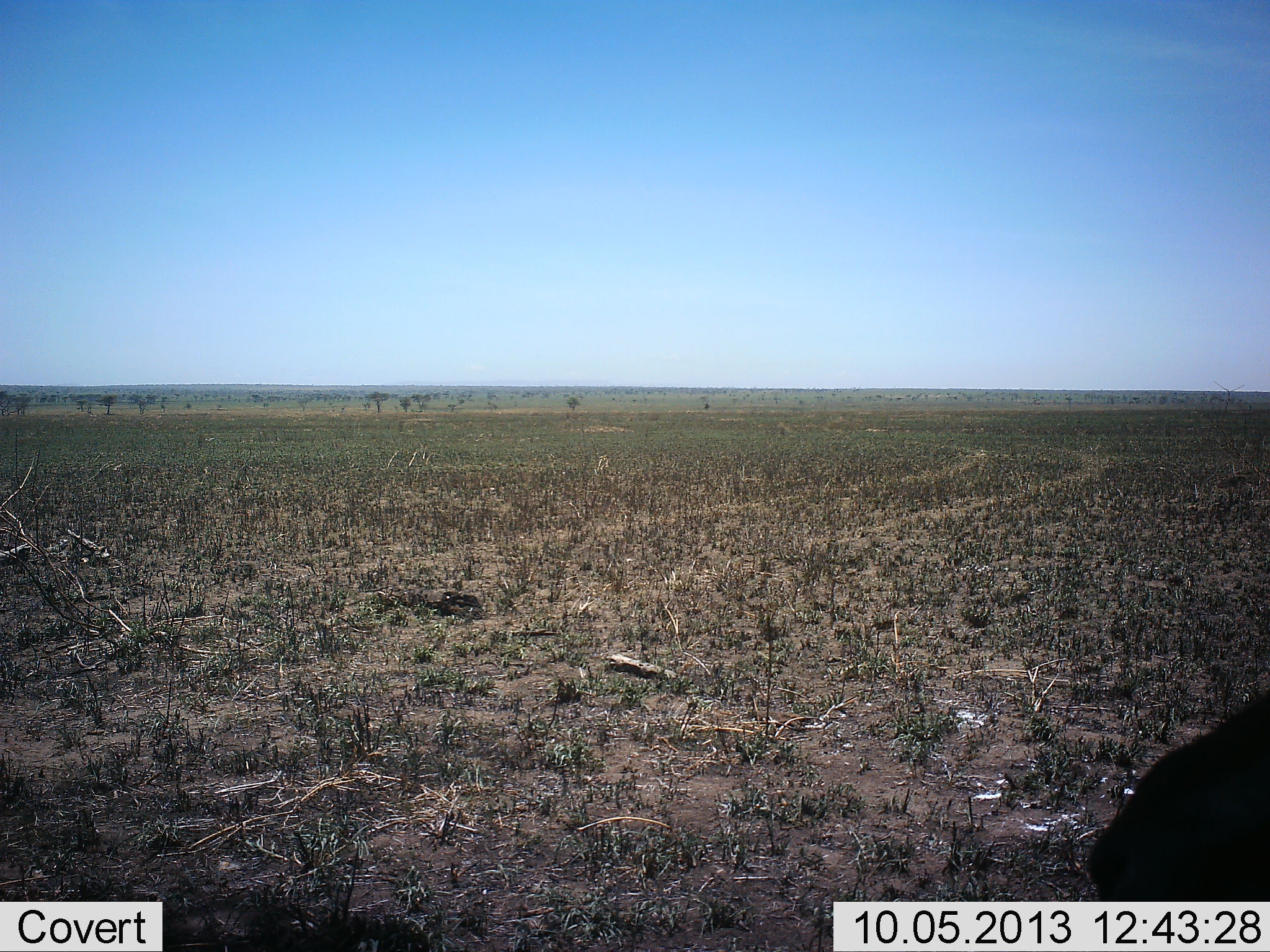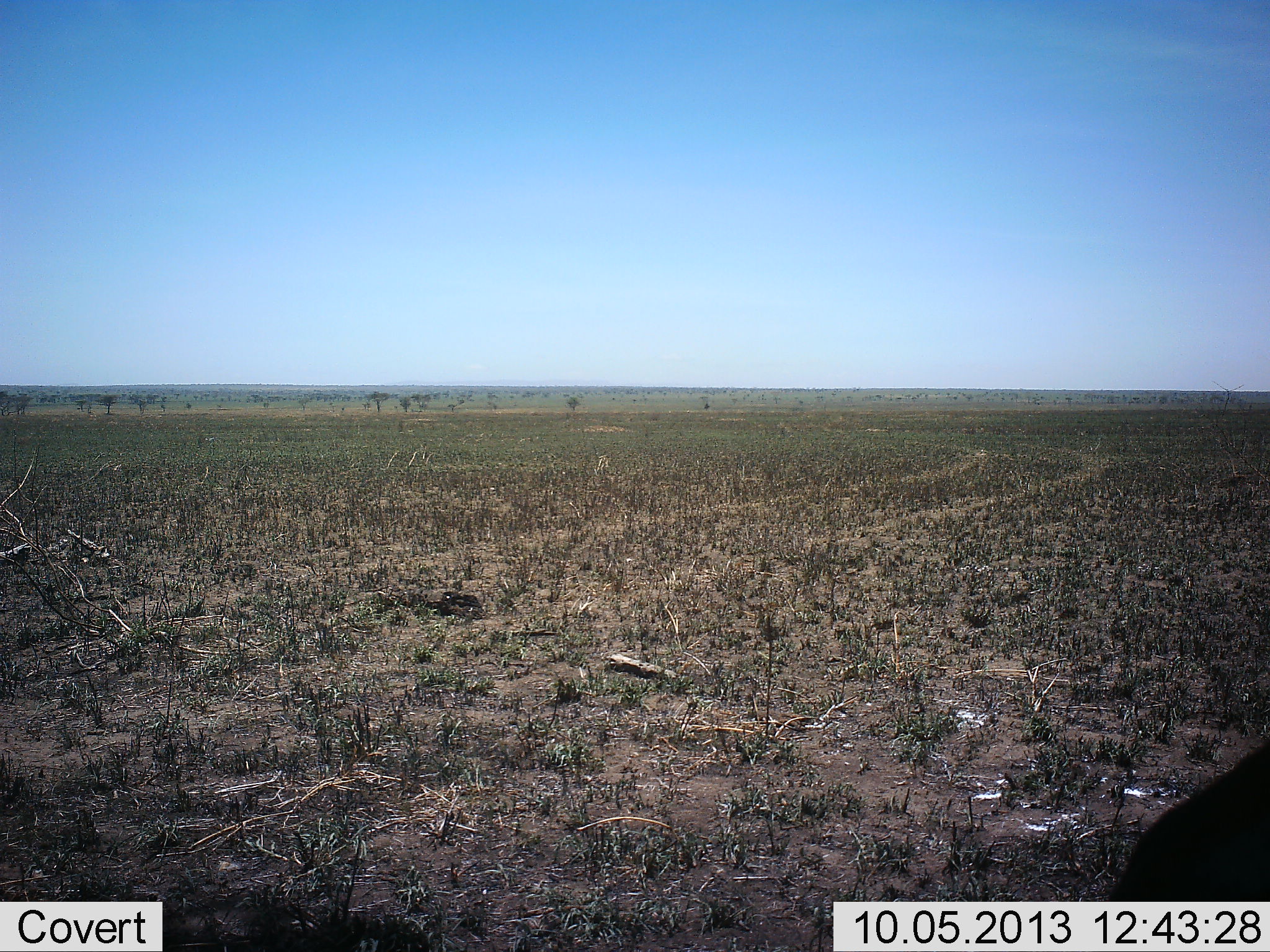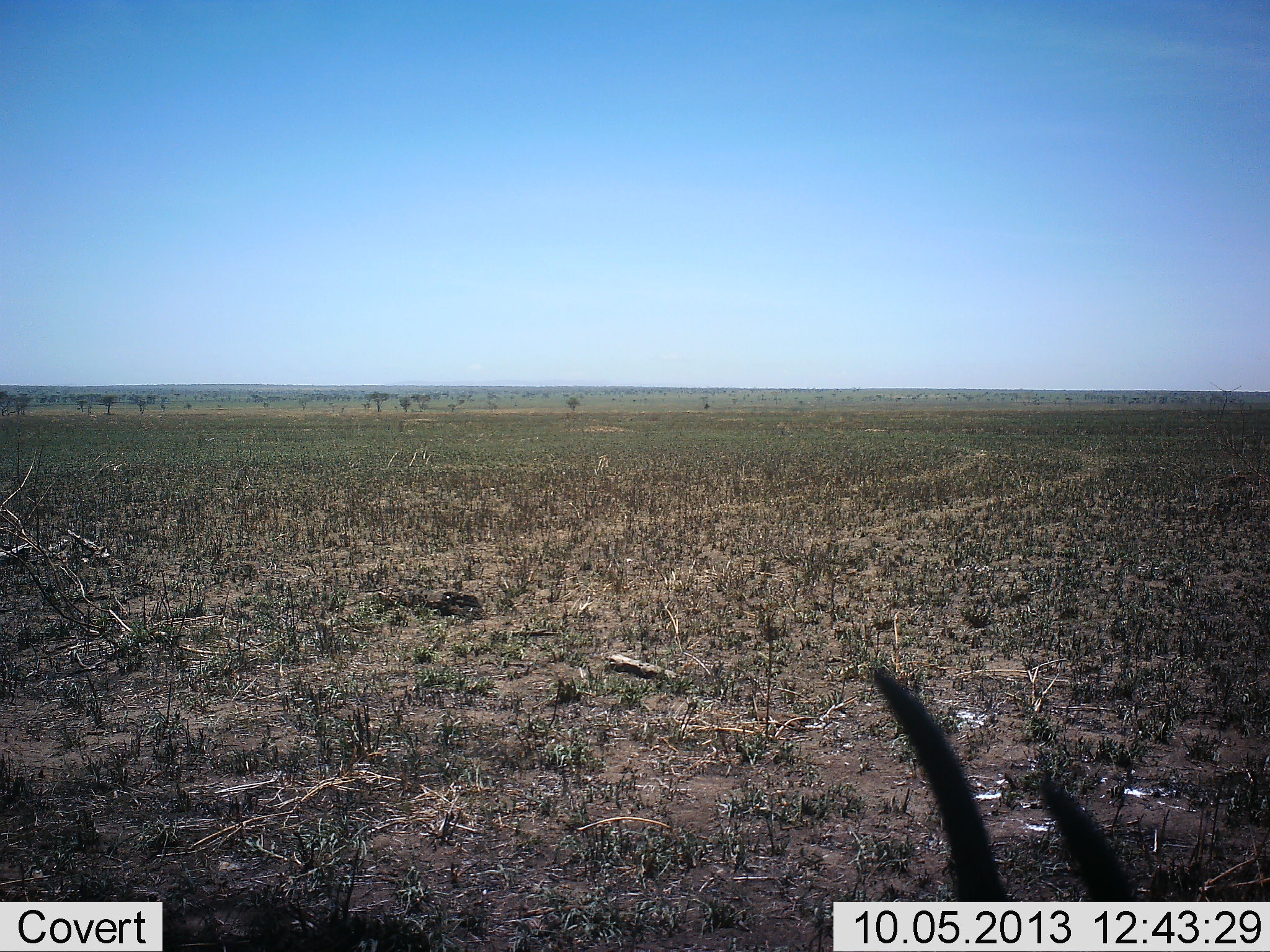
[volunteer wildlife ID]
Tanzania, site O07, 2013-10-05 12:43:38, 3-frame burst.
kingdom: Animalia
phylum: Chordata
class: Mammalia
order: Artiodactyla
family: Bovidae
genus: Eudorcas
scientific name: Eudorcas thomsonii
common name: thomson's gazelle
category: gazellethomsons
Gazellethomsons (thomson's gazelle) (Eudorcas thomsonii), count 1. Behavior (volunteer vote fractions): standing 67%, resting 0%, moving 22%, interacting 0%. Young present (vote fraction): 0%. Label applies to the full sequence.